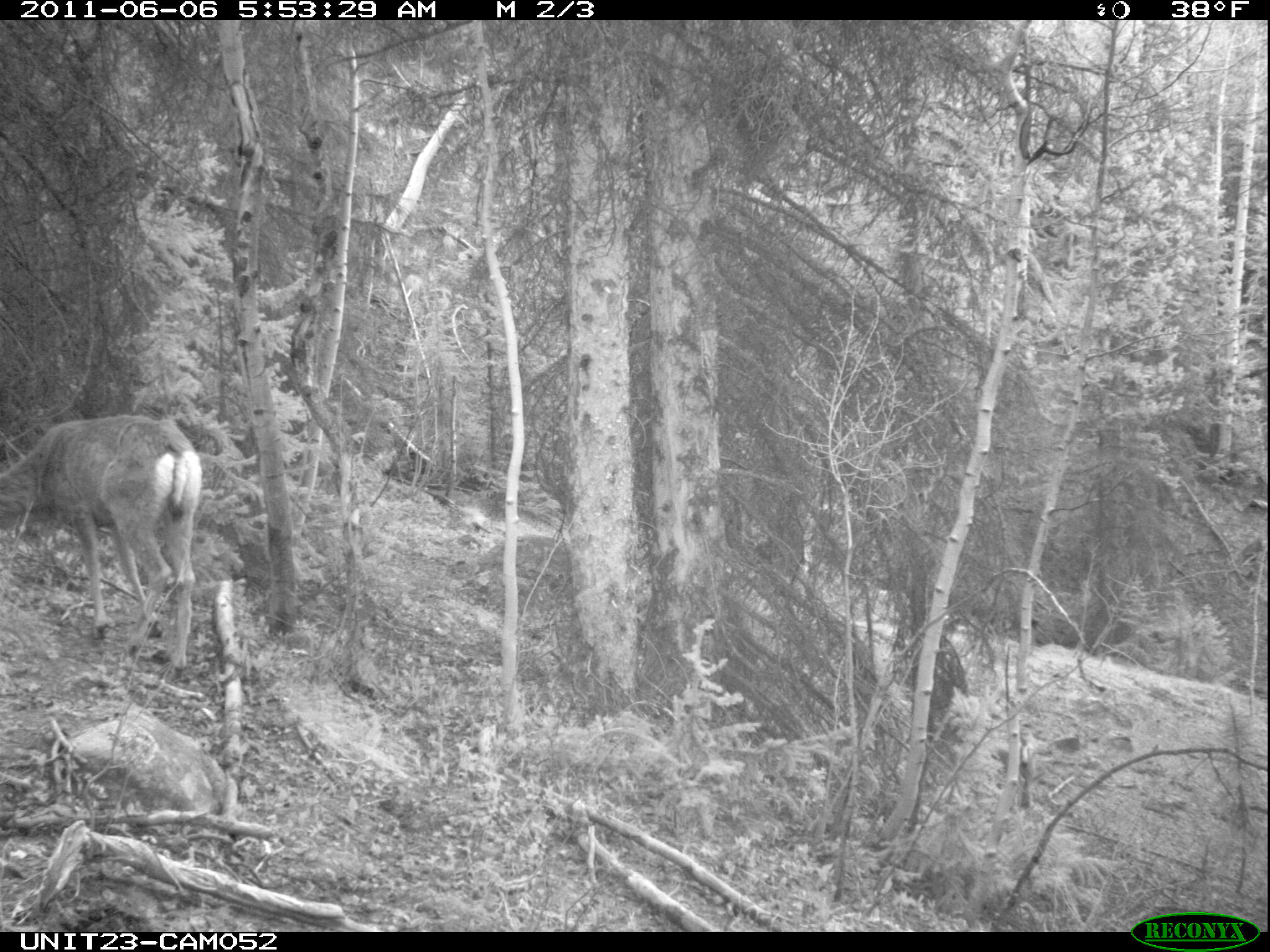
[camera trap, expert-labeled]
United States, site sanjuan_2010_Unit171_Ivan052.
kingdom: Animalia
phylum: Chordata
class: Mammalia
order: Artiodactyla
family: Cervidae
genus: Odocoileus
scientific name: Odocoileus hemionus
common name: mule deer